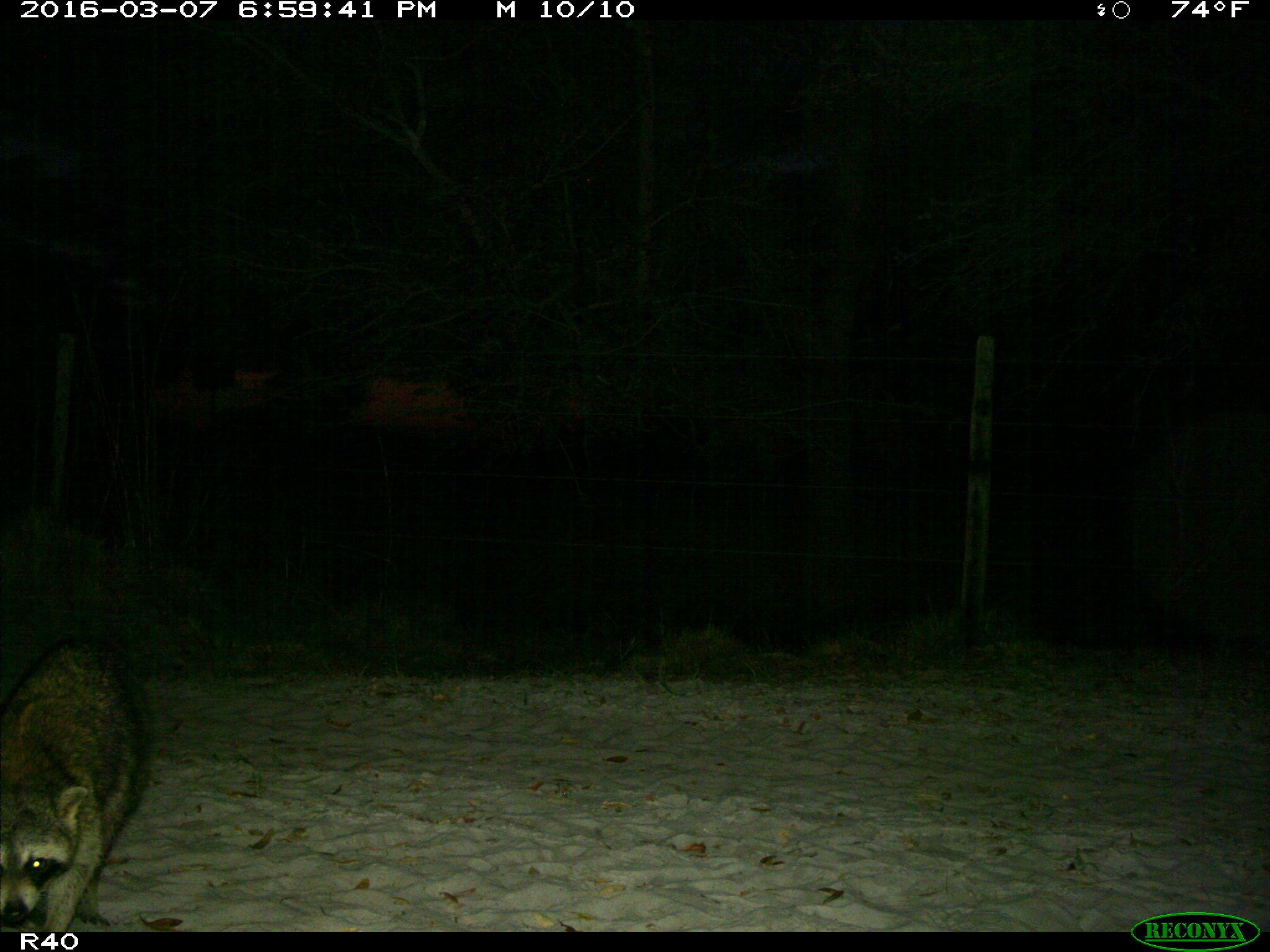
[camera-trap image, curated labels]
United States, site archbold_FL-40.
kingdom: Animalia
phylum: Chordata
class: Mammalia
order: Carnivora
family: Procyonidae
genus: Procyon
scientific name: Procyon lotor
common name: common raccoon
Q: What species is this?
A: Procyon lotor (common raccoon).